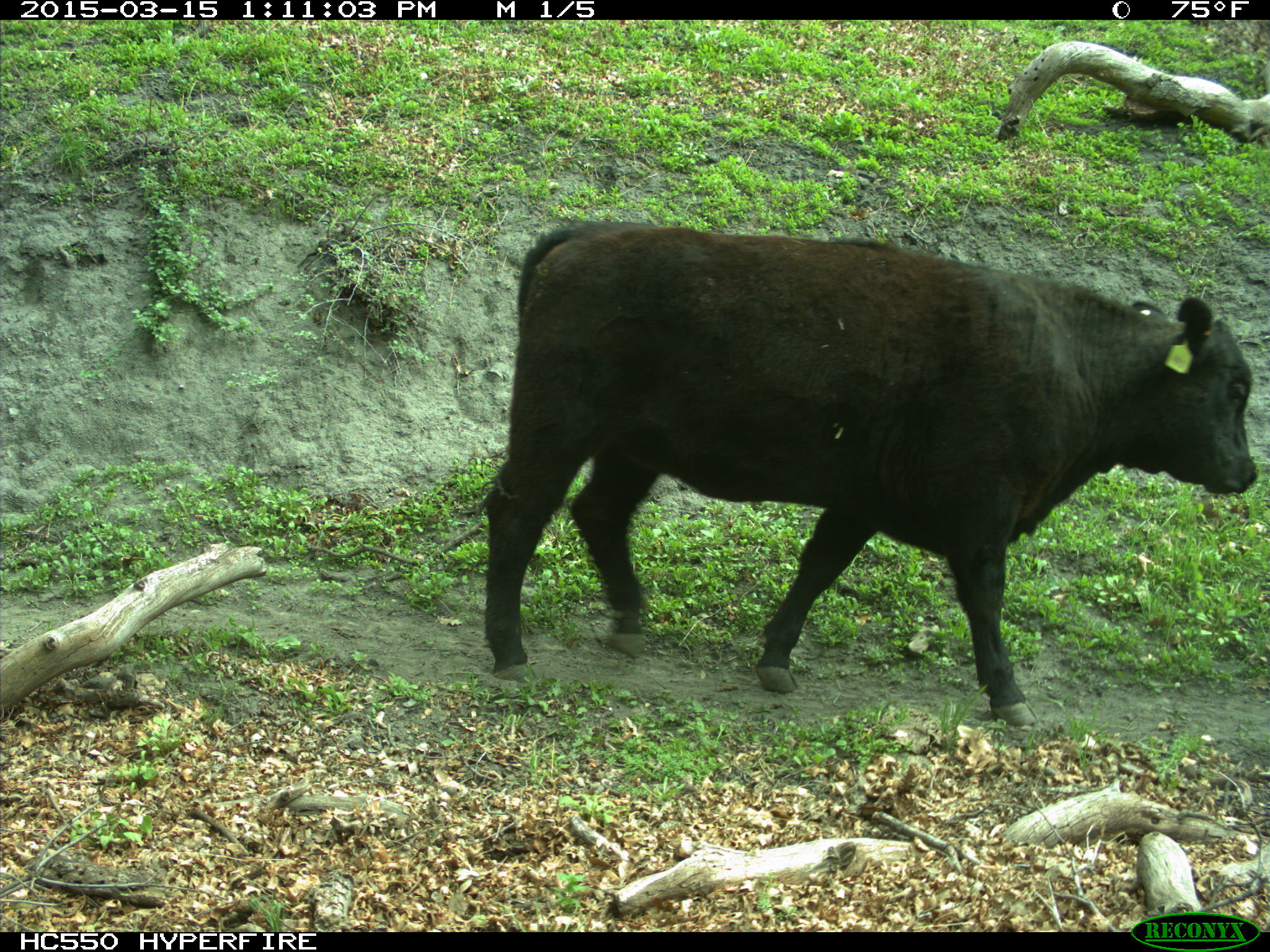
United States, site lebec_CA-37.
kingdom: Animalia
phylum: Chordata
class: Mammalia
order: Artiodactyla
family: Bovidae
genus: Bos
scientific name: Bos taurus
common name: domestic cow